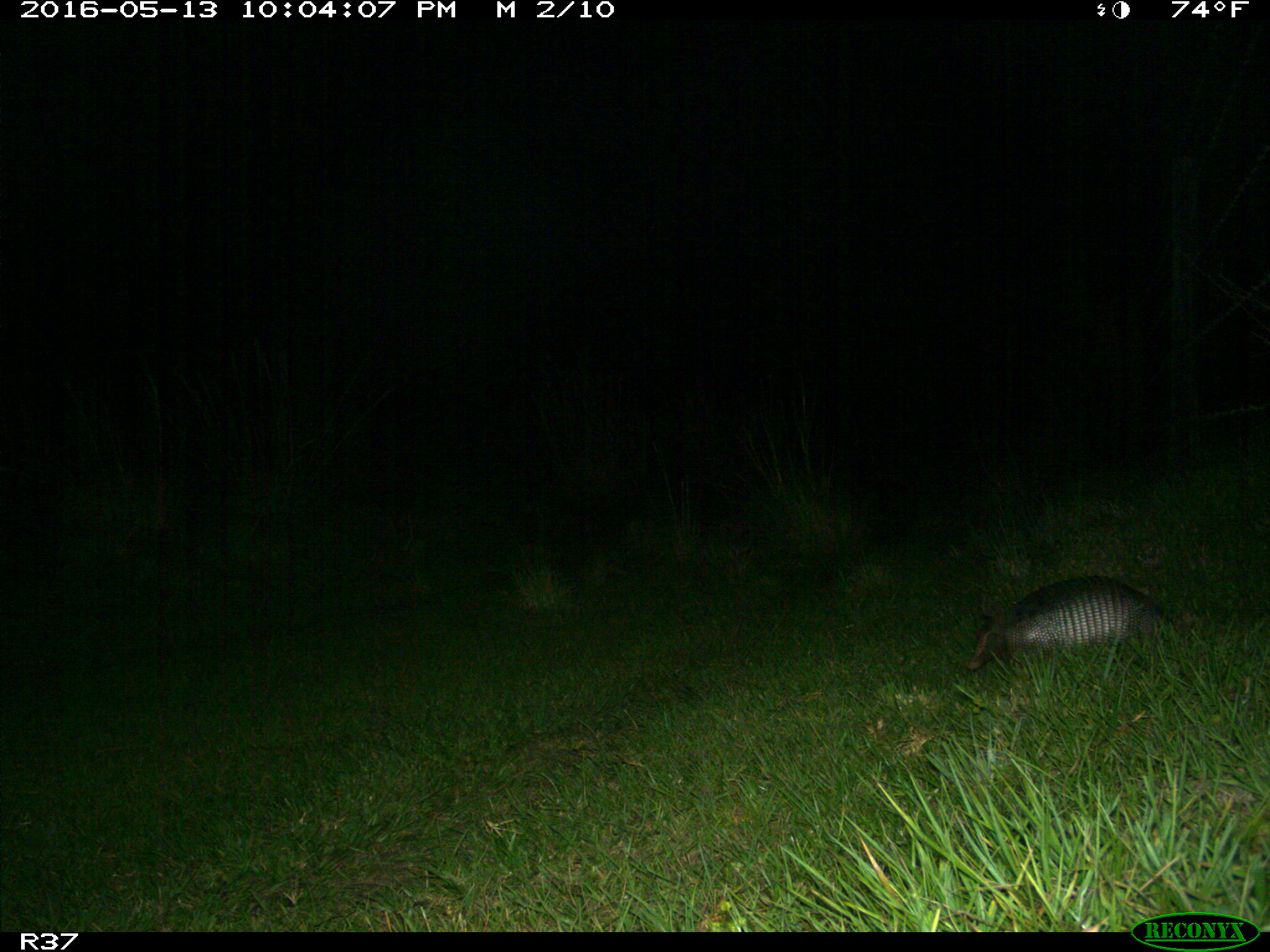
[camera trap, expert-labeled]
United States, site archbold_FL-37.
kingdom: Animalia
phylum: Chordata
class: Mammalia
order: Cingulata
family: Dasypodidae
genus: Dasypus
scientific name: Dasypus novemcinctus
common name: nine-banded armadillo